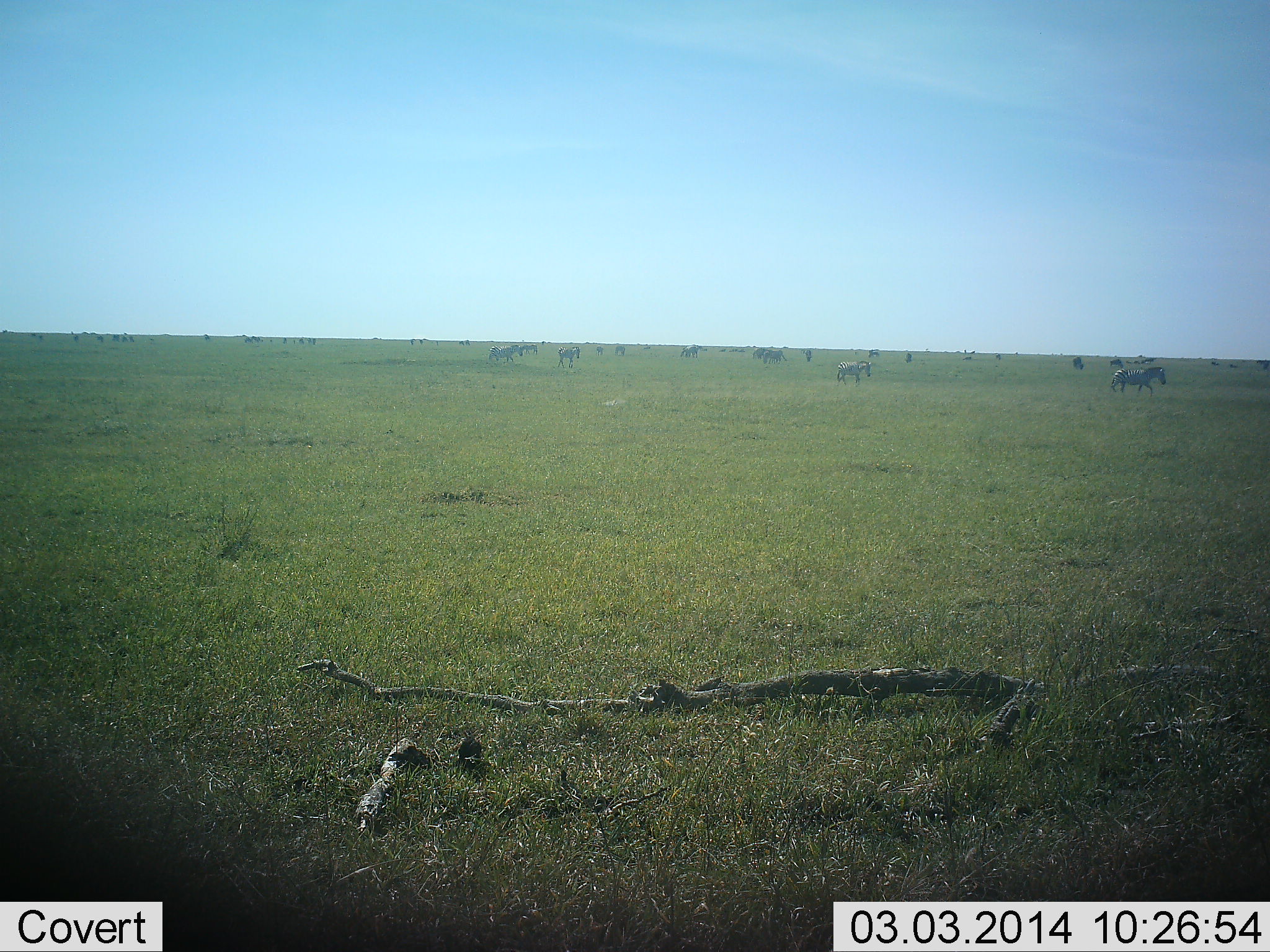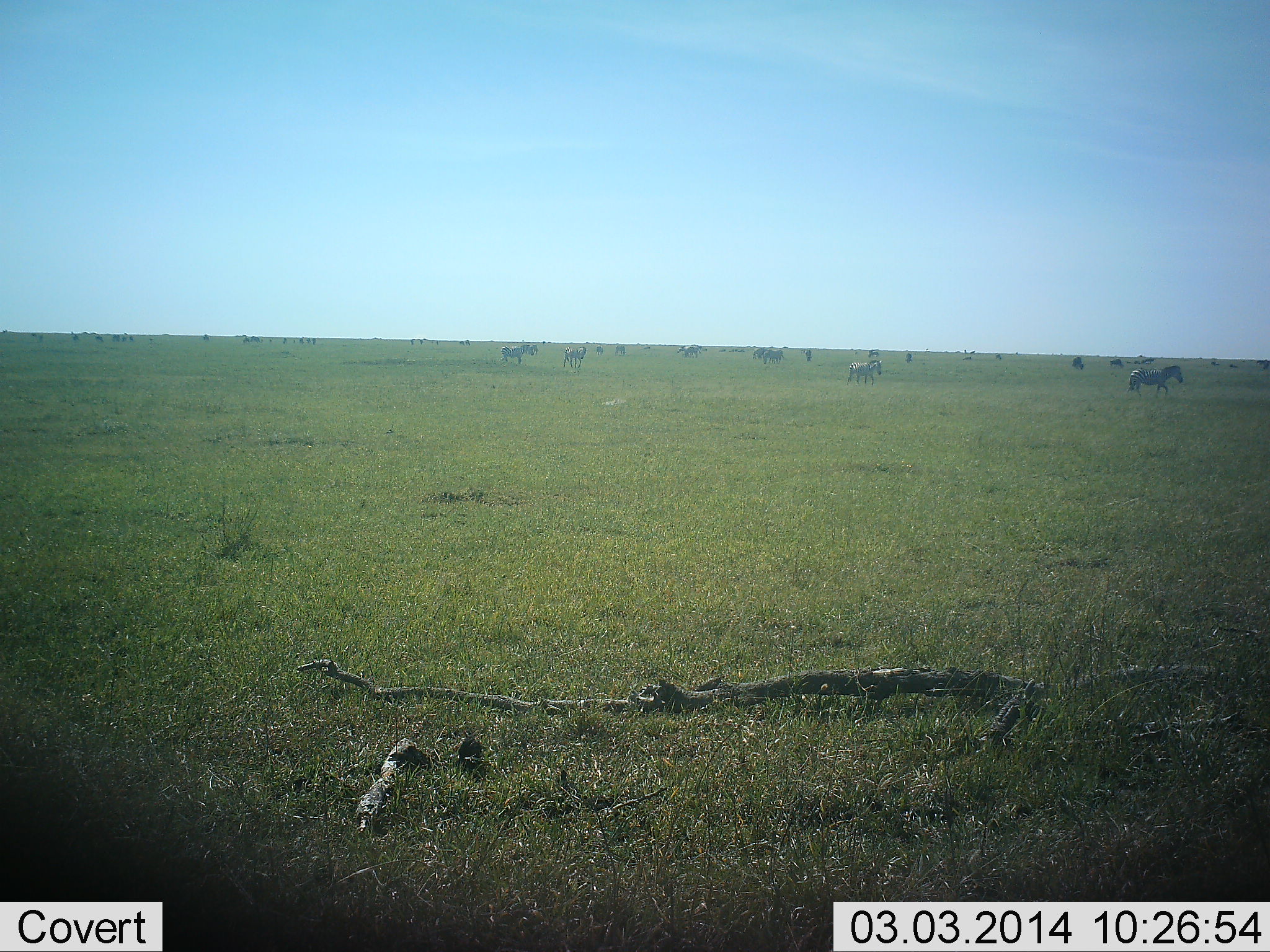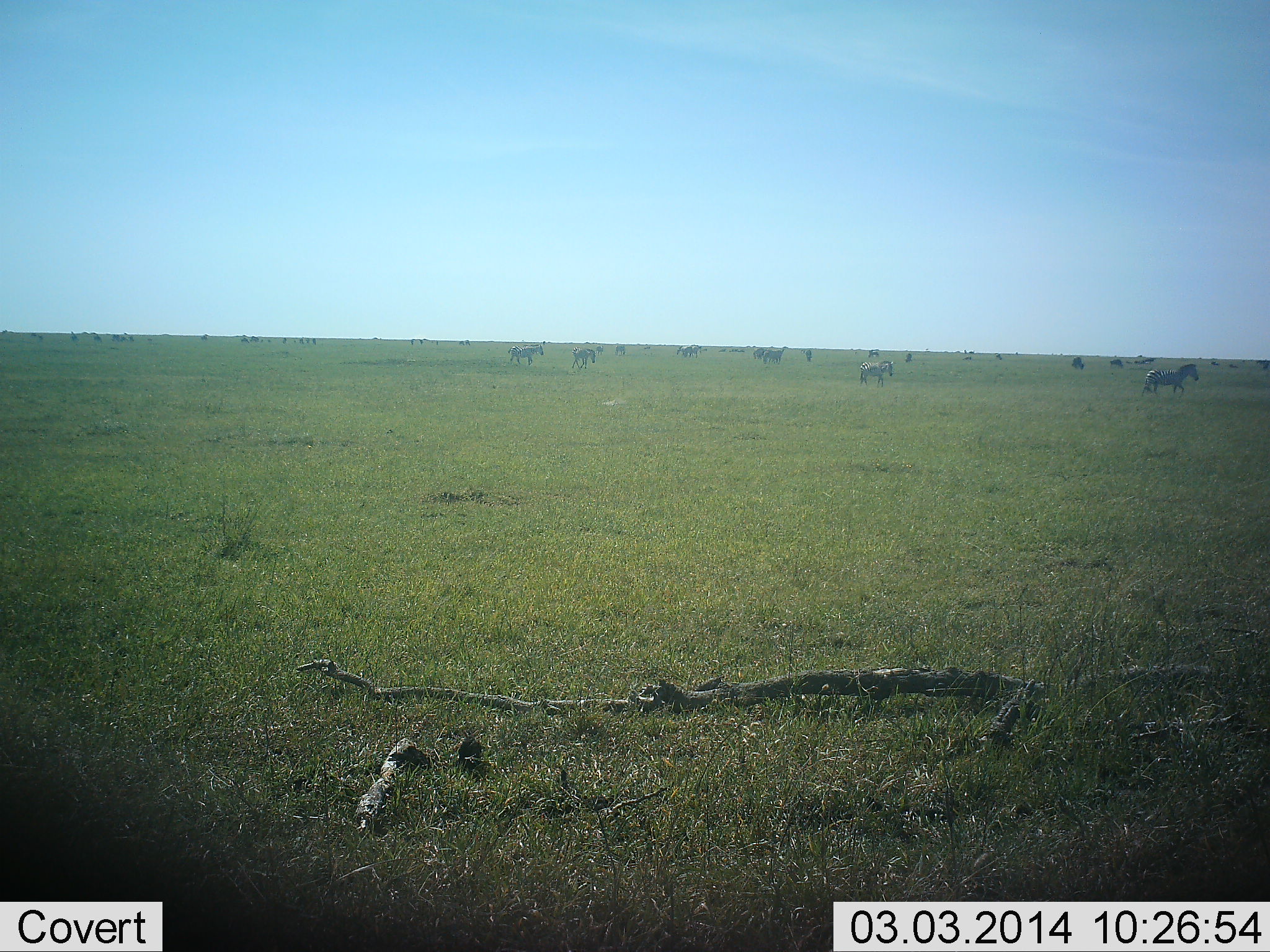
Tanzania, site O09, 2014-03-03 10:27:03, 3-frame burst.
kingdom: Animalia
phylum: Chordata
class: Mammalia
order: Perissodactyla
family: Equidae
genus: Equus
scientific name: Equus quagga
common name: plains zebra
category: zebra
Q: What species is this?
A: Zebra (plains zebra) (Equus quagga).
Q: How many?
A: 5.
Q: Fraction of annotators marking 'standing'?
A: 17%.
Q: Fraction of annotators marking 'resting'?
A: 0%.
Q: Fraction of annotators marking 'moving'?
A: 100%.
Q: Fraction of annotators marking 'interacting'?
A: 0%.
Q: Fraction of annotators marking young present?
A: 6%.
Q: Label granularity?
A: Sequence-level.